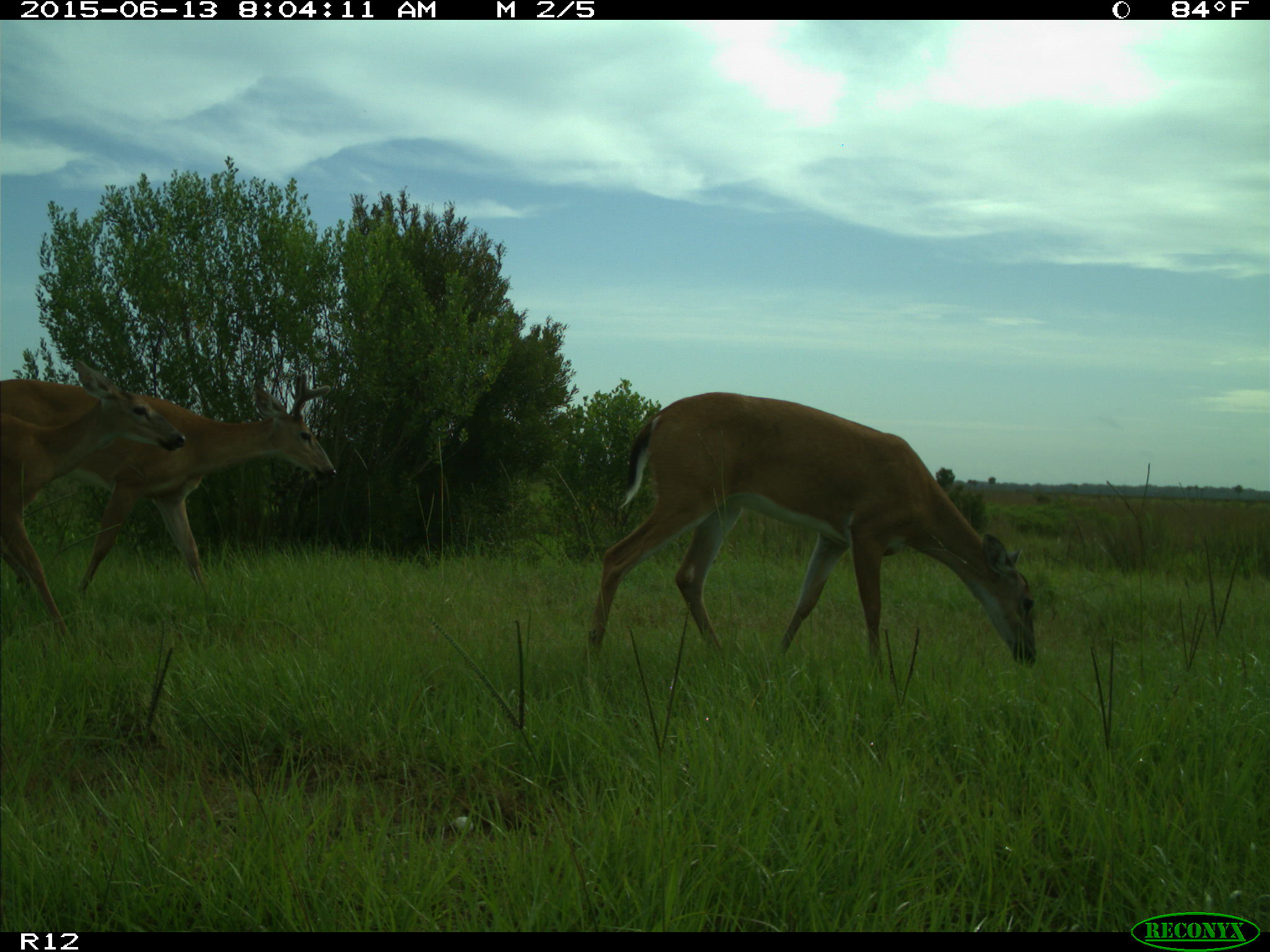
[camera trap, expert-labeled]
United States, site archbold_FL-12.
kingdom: Animalia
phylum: Chordata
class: Mammalia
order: Artiodactyla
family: Cervidae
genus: Odocoileus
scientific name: Odocoileus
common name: deer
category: unidentified deer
Unidentified deer (deer) (Odocoileus).